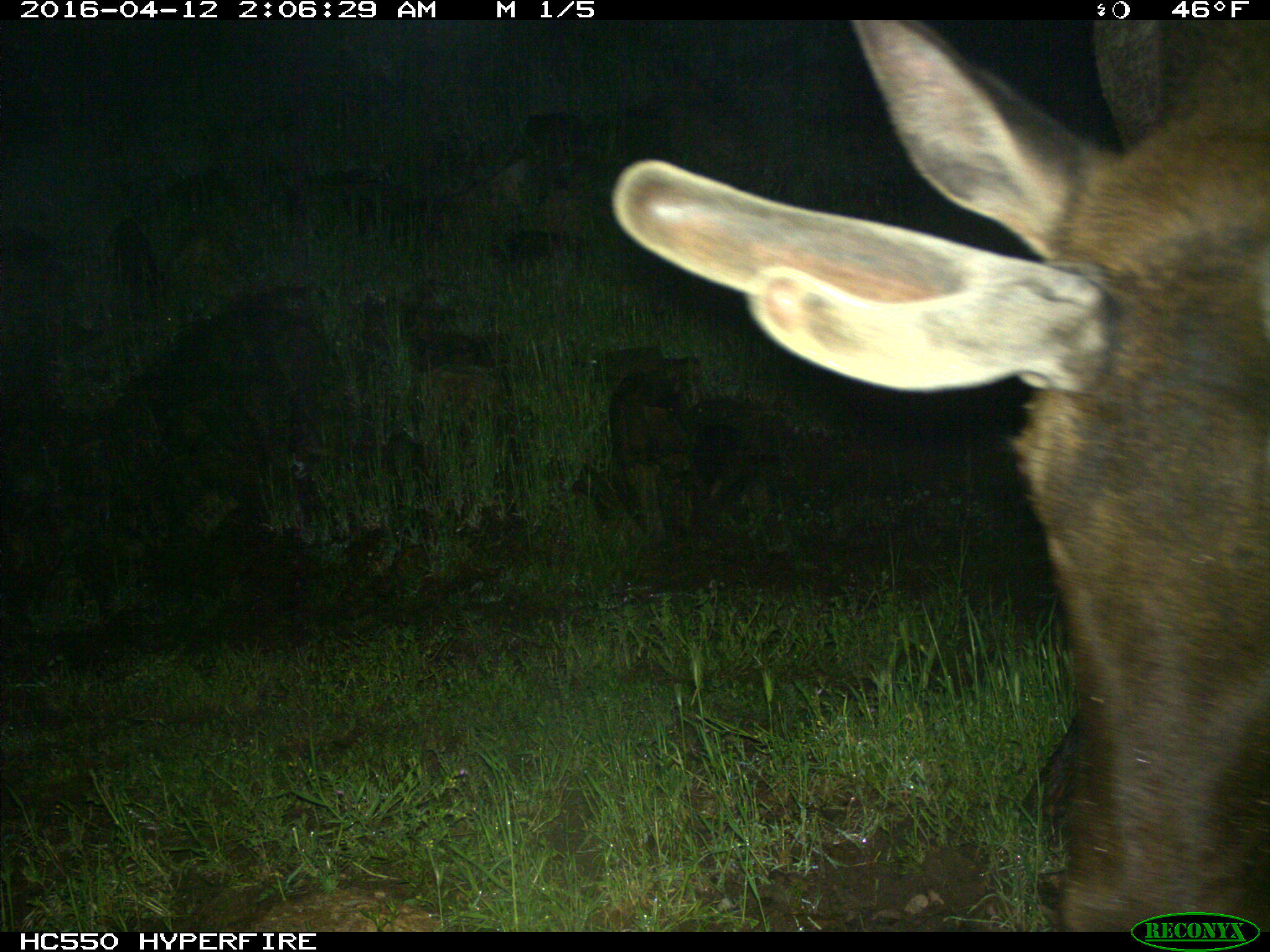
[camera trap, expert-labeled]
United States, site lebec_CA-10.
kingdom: Animalia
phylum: Chordata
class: Mammalia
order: Artiodactyla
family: Cervidae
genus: Cervus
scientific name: Cervus canadensis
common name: elk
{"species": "Cervus canadensis (elk)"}